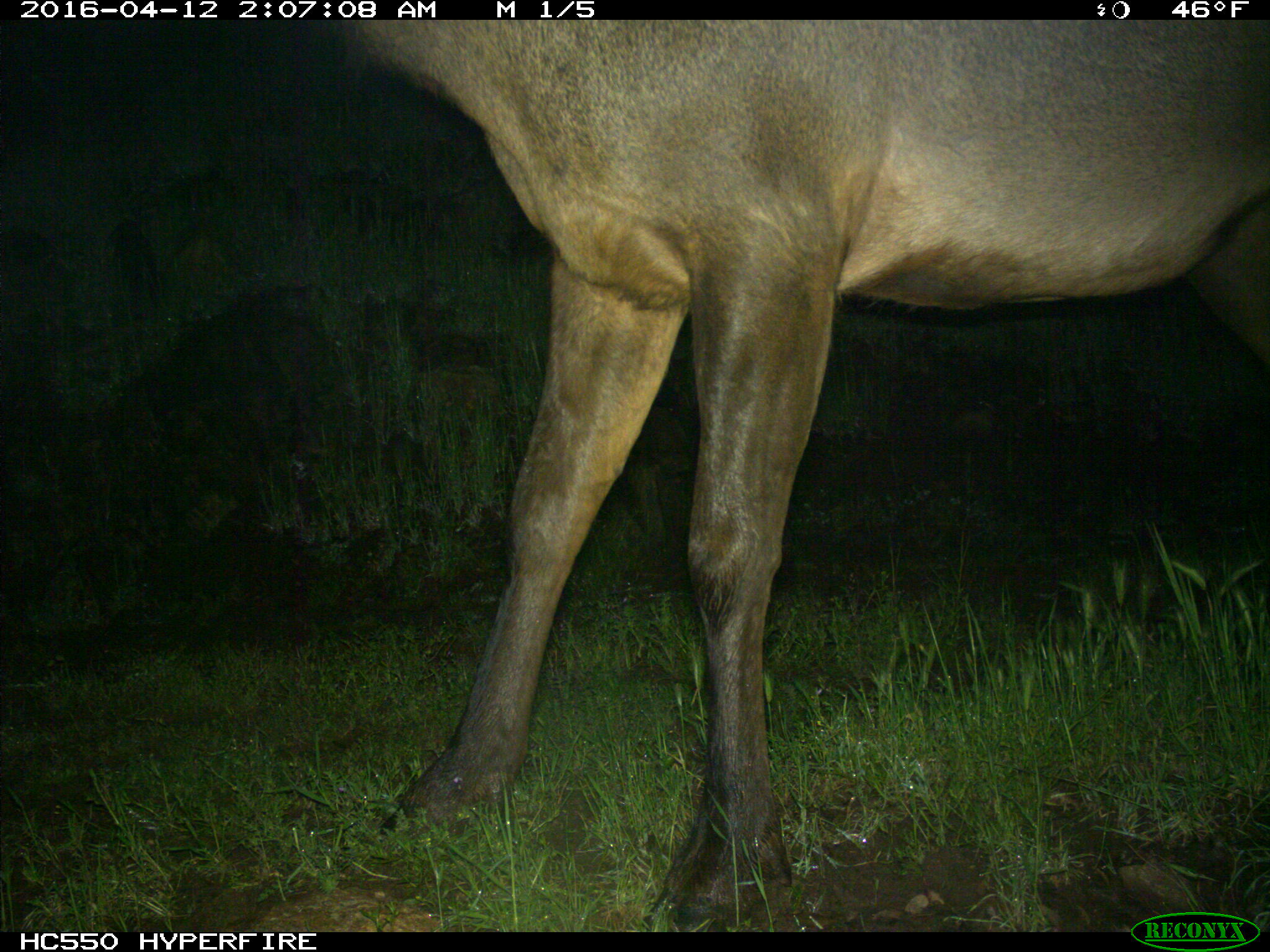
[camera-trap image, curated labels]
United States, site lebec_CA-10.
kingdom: Animalia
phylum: Chordata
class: Mammalia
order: Artiodactyla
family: Cervidae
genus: Cervus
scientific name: Cervus canadensis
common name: elk